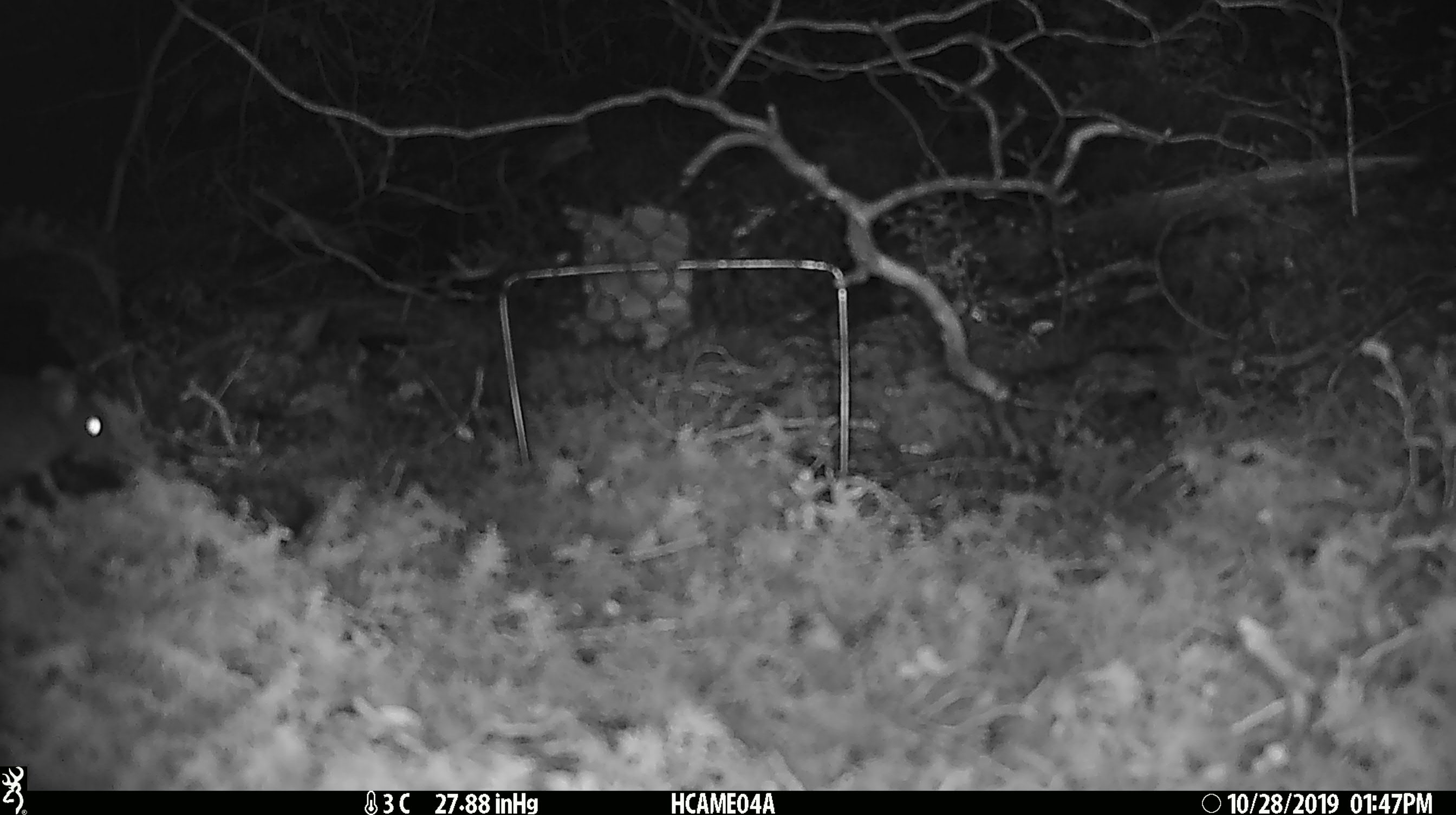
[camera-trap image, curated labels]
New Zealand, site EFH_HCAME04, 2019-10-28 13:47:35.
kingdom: Animalia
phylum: Chordata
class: Mammalia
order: Rodentia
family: Muridae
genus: Mus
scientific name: Mus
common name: mouse